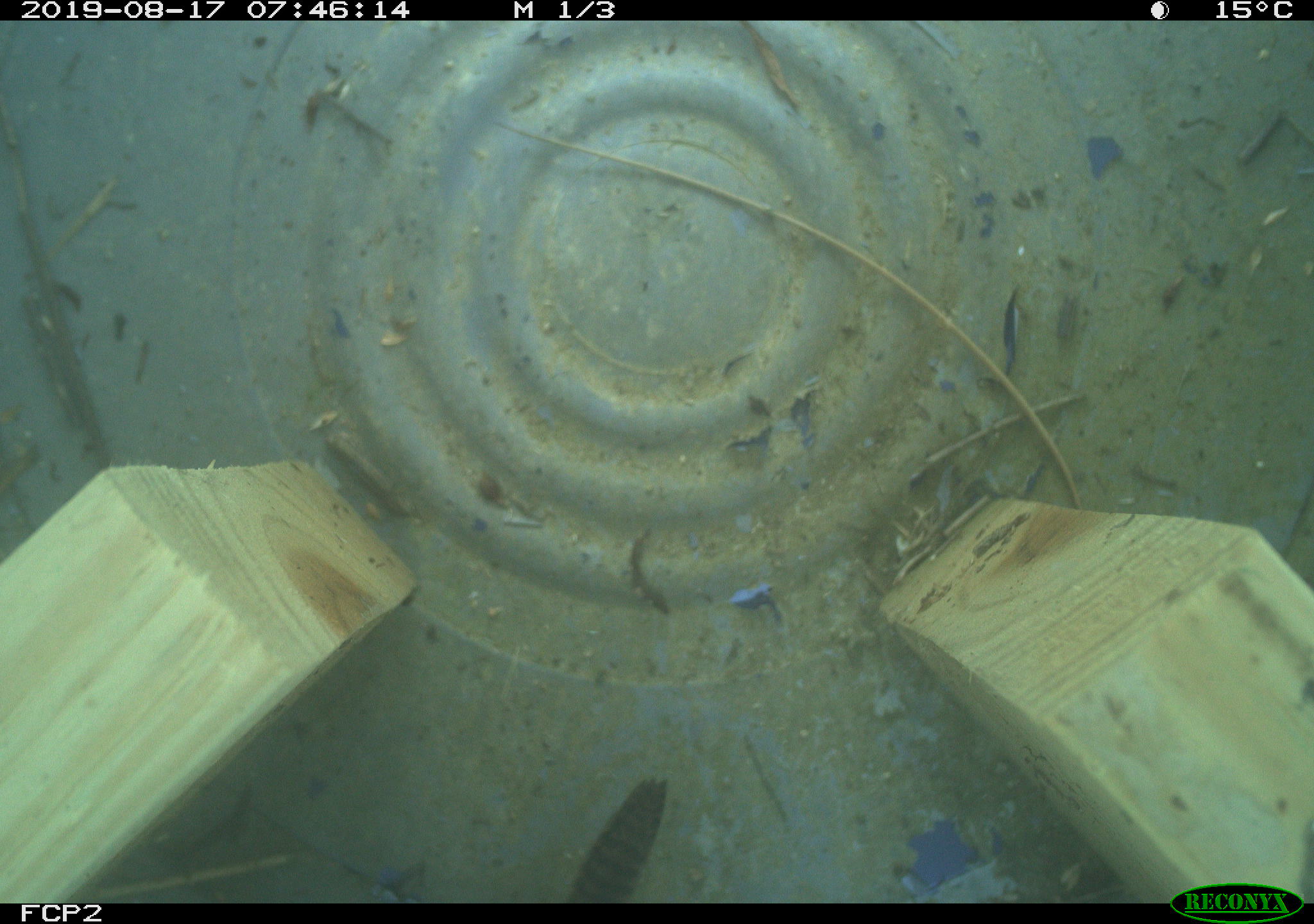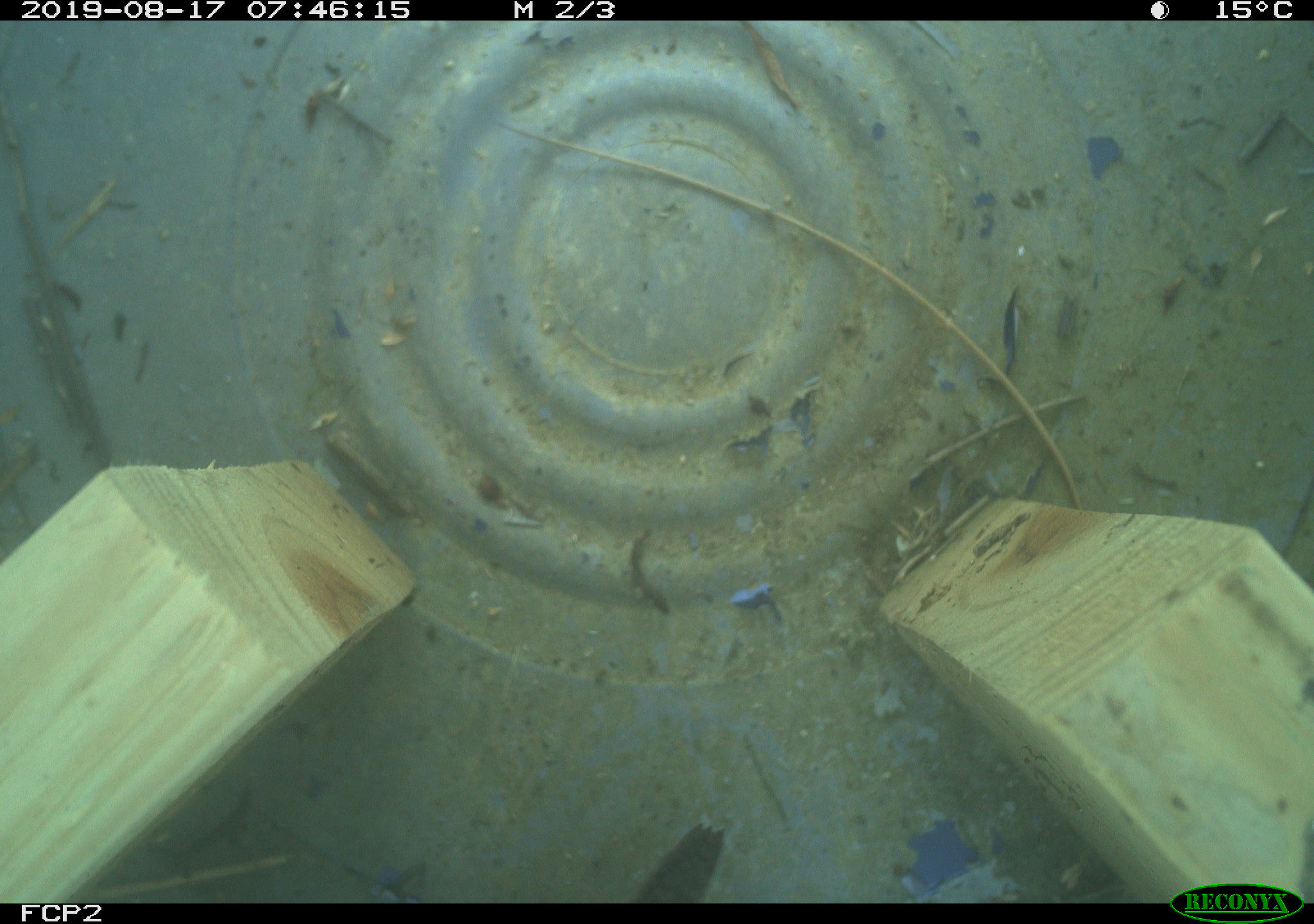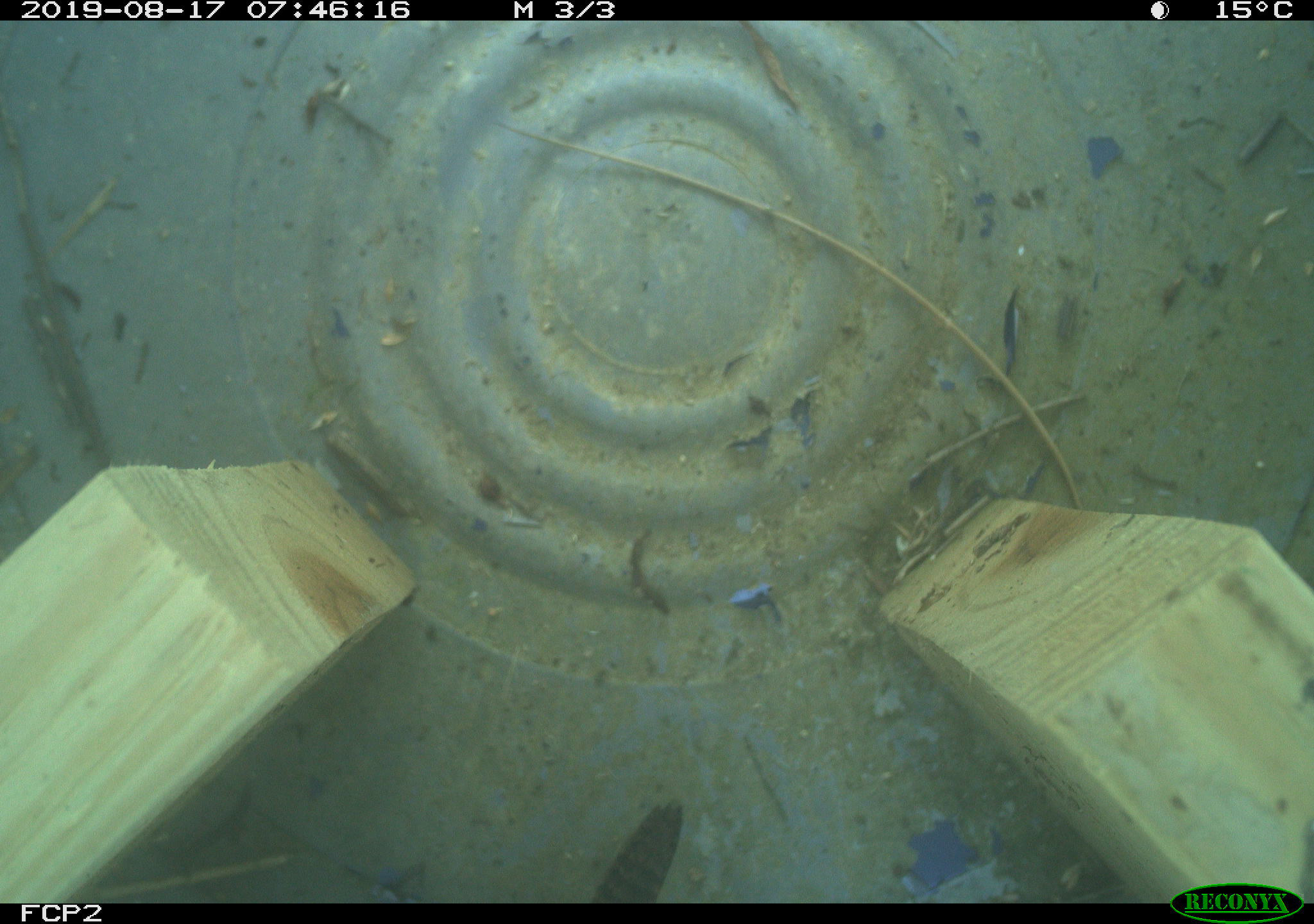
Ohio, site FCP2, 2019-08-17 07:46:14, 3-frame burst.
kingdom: Animalia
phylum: Chordata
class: Aves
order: Passeriformes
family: Troglodytidae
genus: Troglodytes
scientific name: Troglodytes aedon aedon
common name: northern house wren